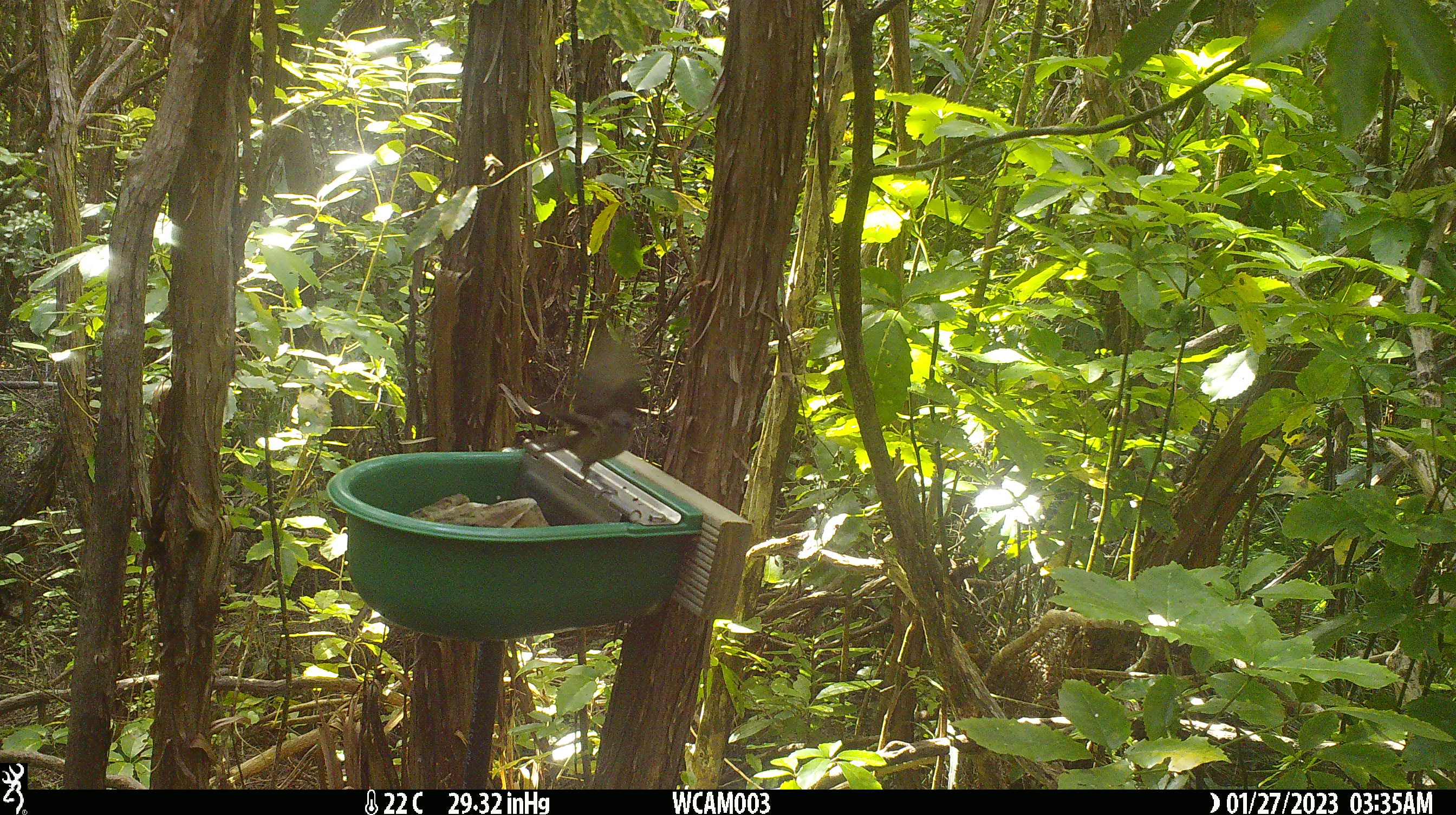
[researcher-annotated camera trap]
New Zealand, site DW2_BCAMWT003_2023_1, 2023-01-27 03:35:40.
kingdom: Animalia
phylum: Chordata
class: Aves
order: Passeriformes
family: Meliphagidae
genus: Anthornis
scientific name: Anthornis melanura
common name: new zealand bellbird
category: bellbird